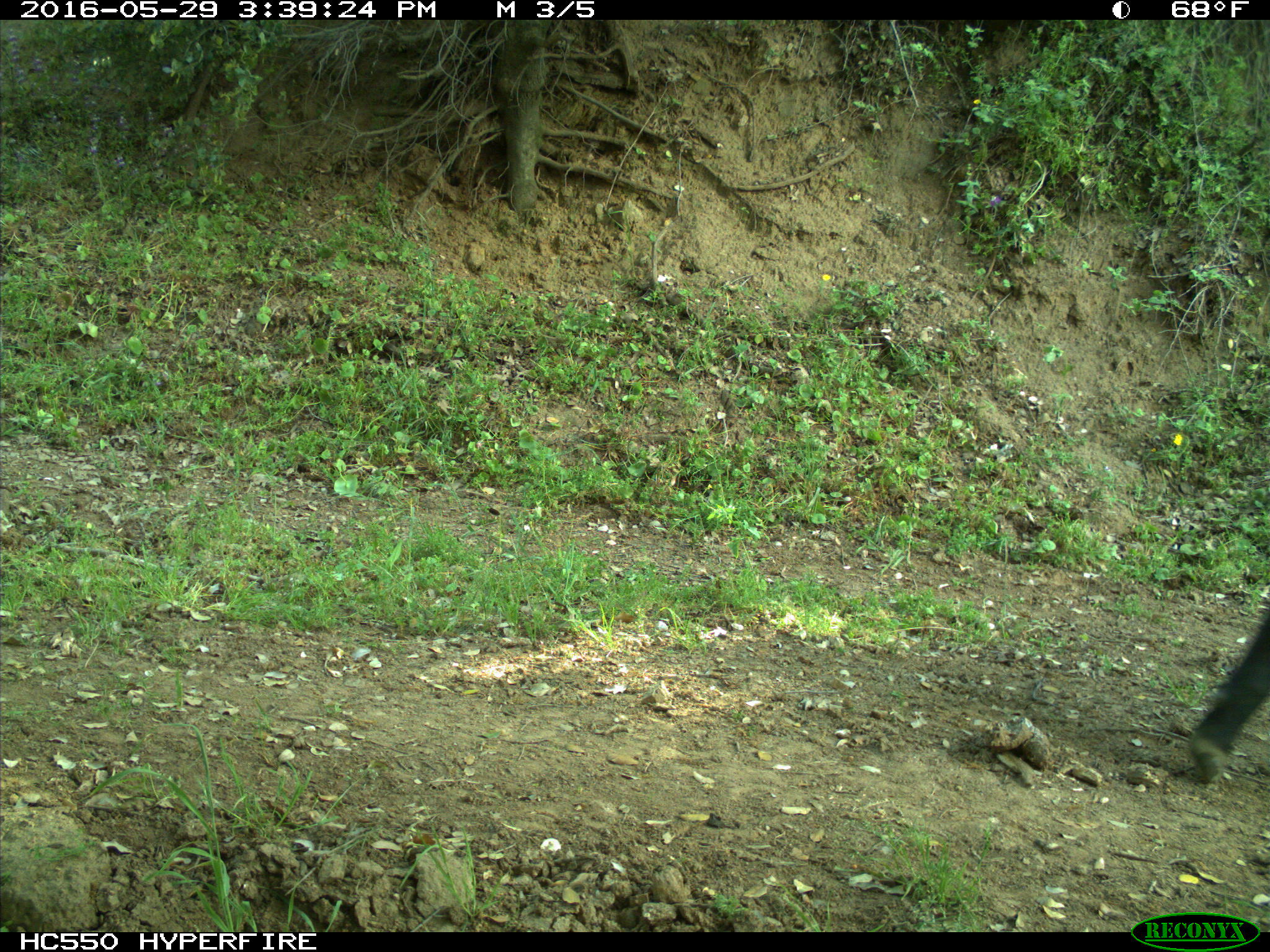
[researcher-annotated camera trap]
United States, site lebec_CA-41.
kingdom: Animalia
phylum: Chordata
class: Mammalia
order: Artiodactyla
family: Bovidae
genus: Bos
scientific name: Bos taurus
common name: domestic cow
Bos taurus (domestic cow).